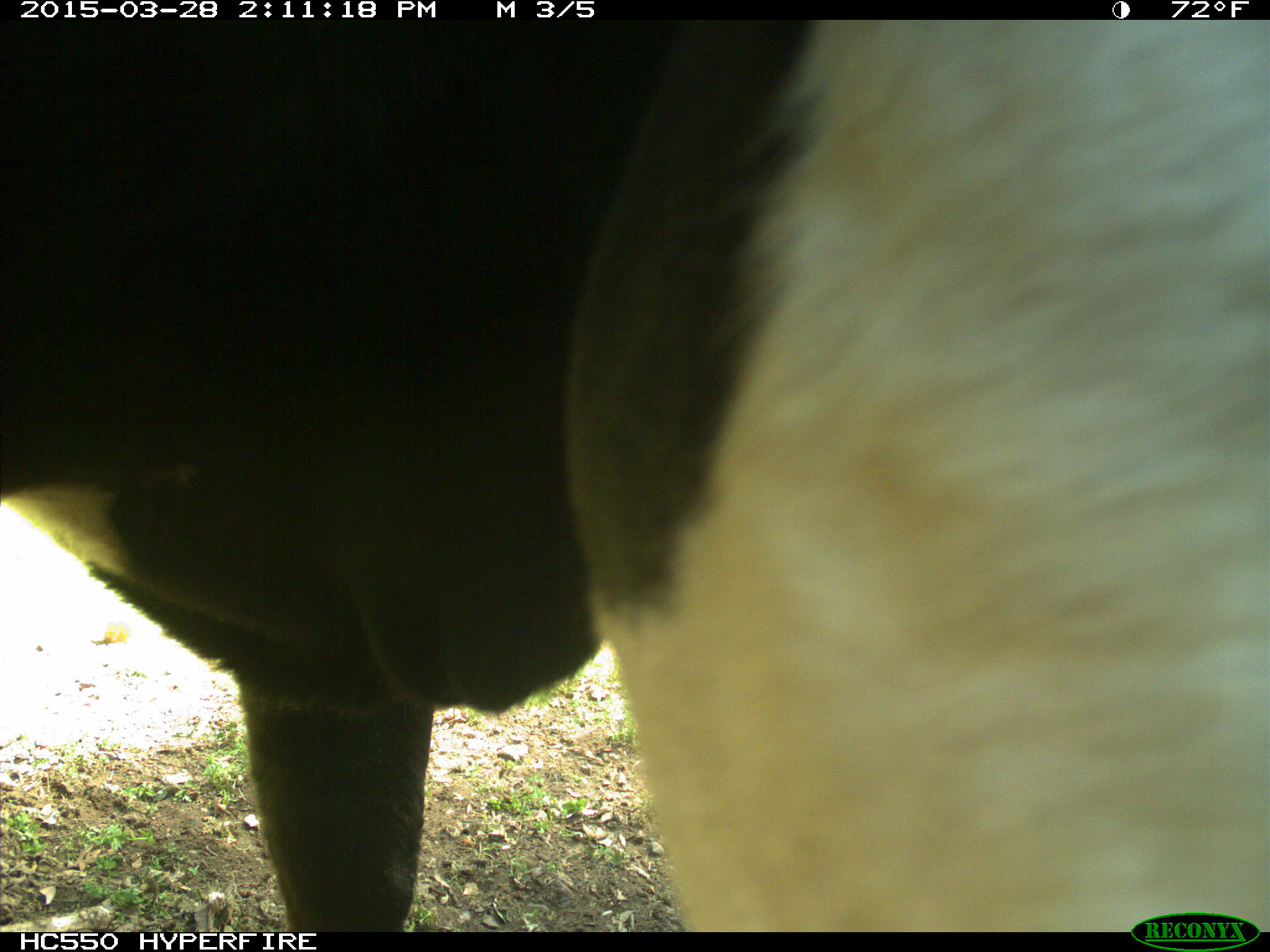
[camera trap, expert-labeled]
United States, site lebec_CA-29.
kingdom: Animalia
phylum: Chordata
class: Mammalia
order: Artiodactyla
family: Bovidae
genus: Bos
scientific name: Bos taurus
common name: domestic cow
Bos taurus (domestic cow).